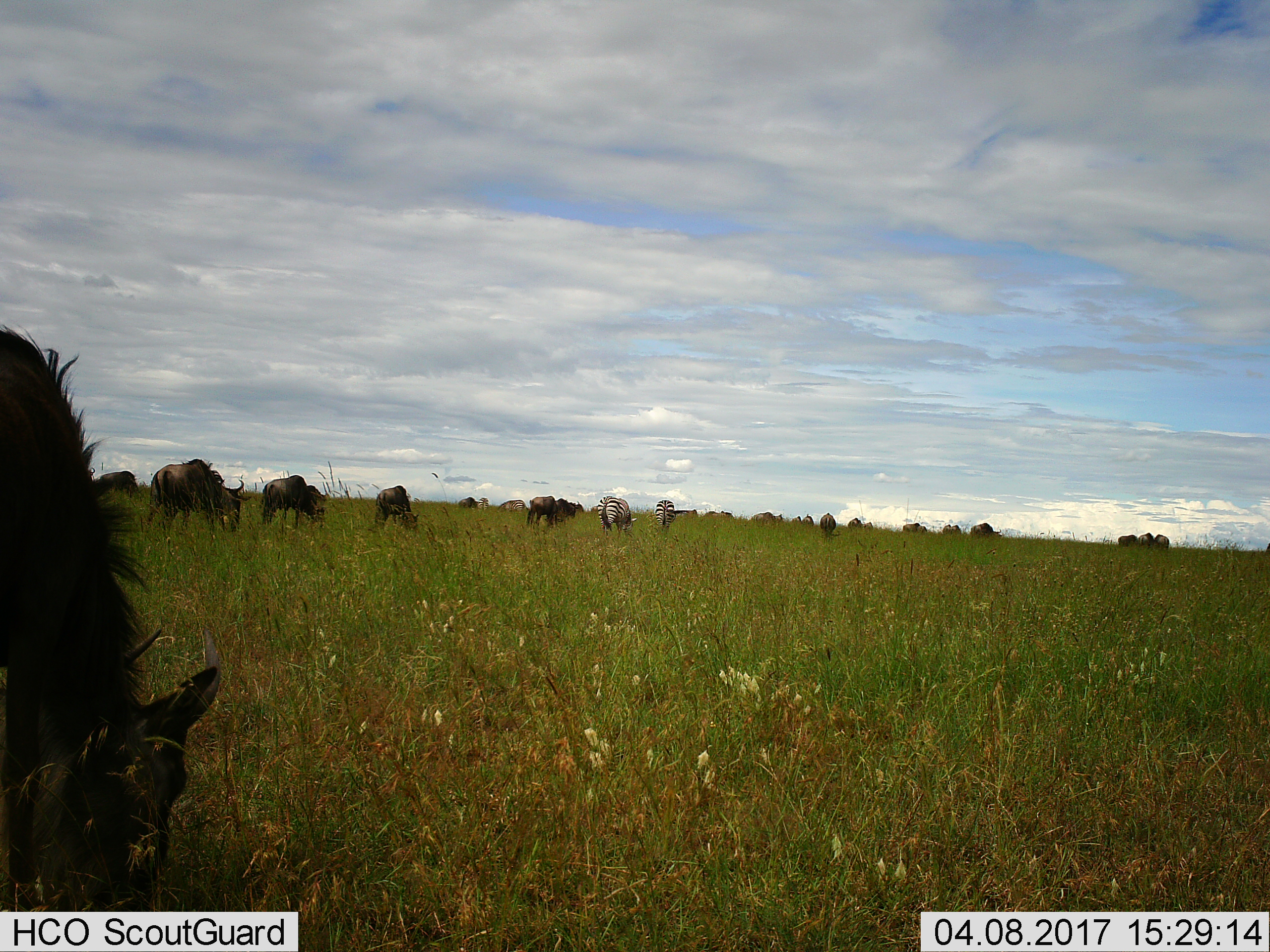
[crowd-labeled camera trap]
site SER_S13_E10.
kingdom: Animalia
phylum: Chordata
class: Mammalia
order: Perissodactyla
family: Equidae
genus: Equus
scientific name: Equus quagga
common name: plains zebra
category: zebraplains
Zebraplains (plains zebra) (Equus quagga), count 4. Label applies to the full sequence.